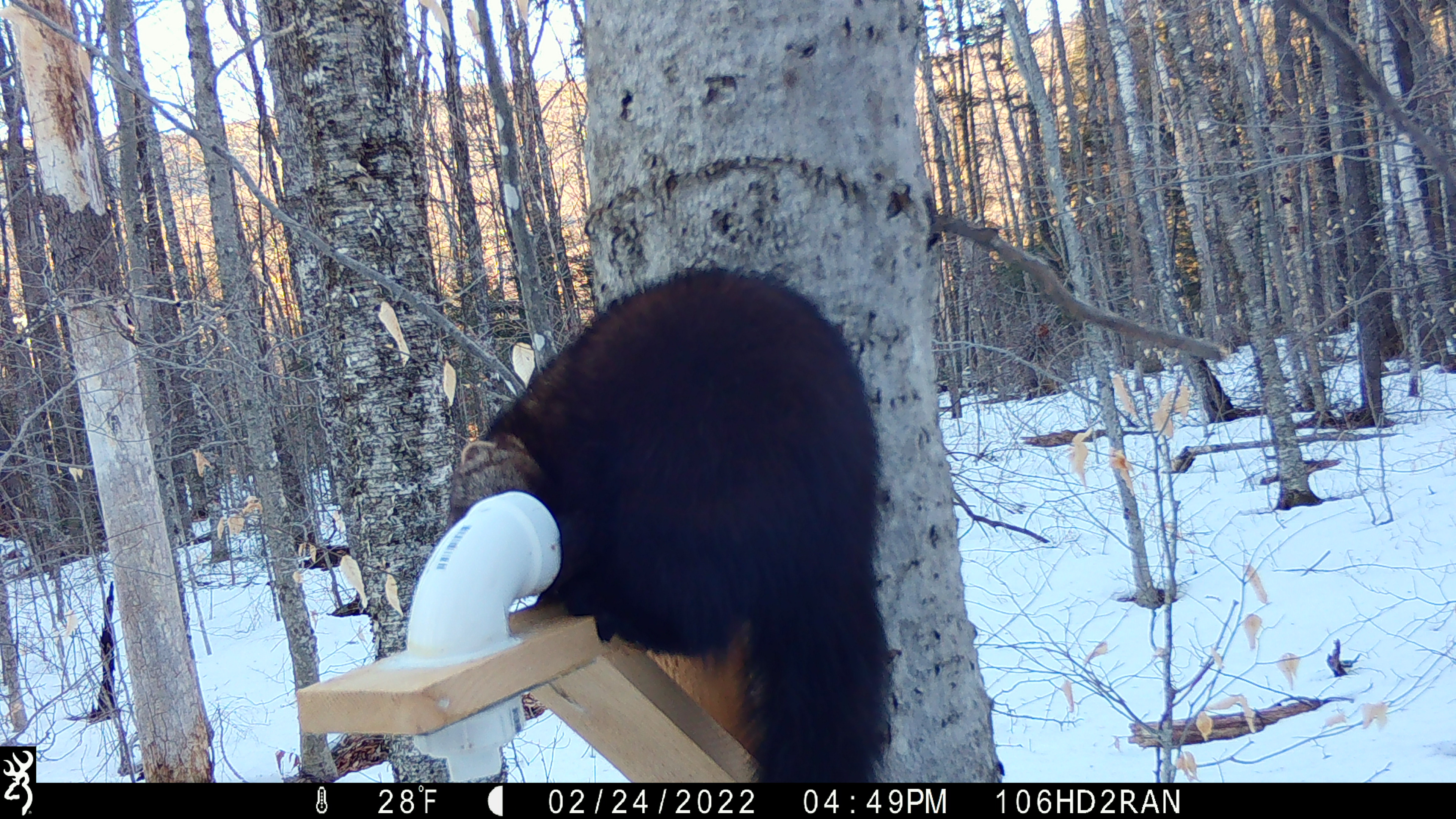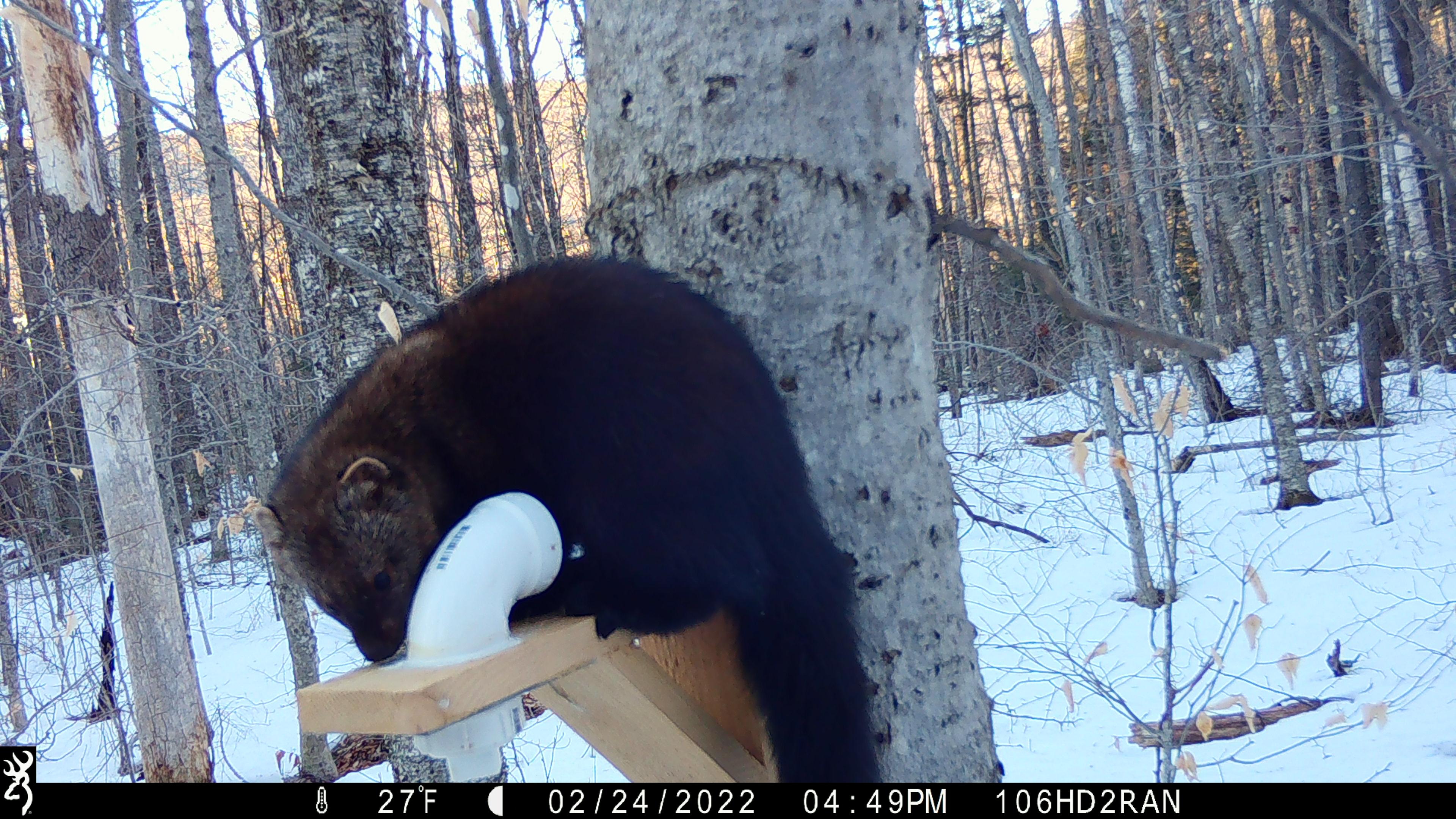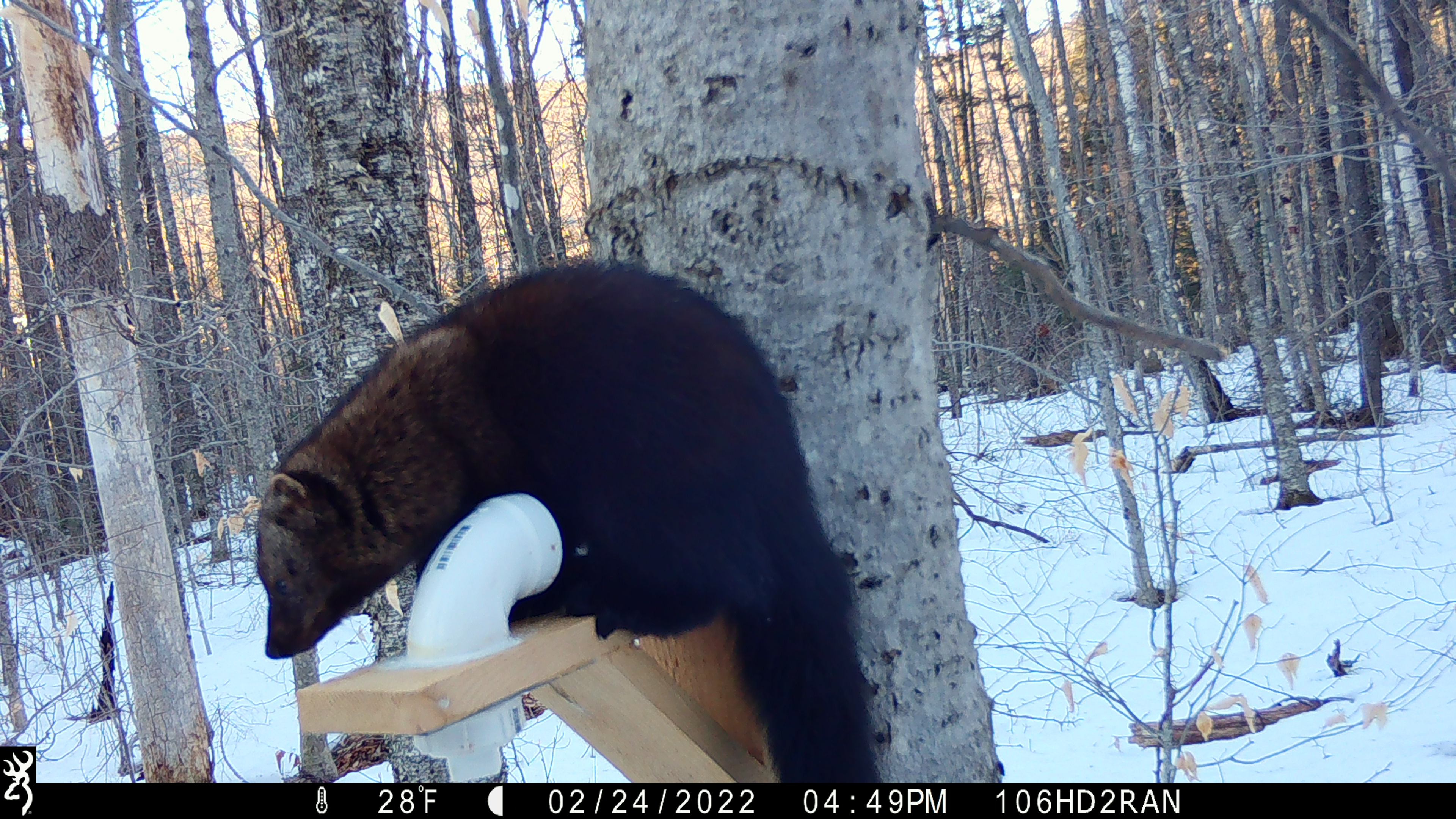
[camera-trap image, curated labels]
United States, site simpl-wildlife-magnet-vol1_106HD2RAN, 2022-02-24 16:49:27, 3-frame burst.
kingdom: Animalia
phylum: Chordata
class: Mammalia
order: Carnivora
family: Mustelidae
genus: Pekania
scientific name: Pekania pennanti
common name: fisher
Fisher (Pekania pennanti).